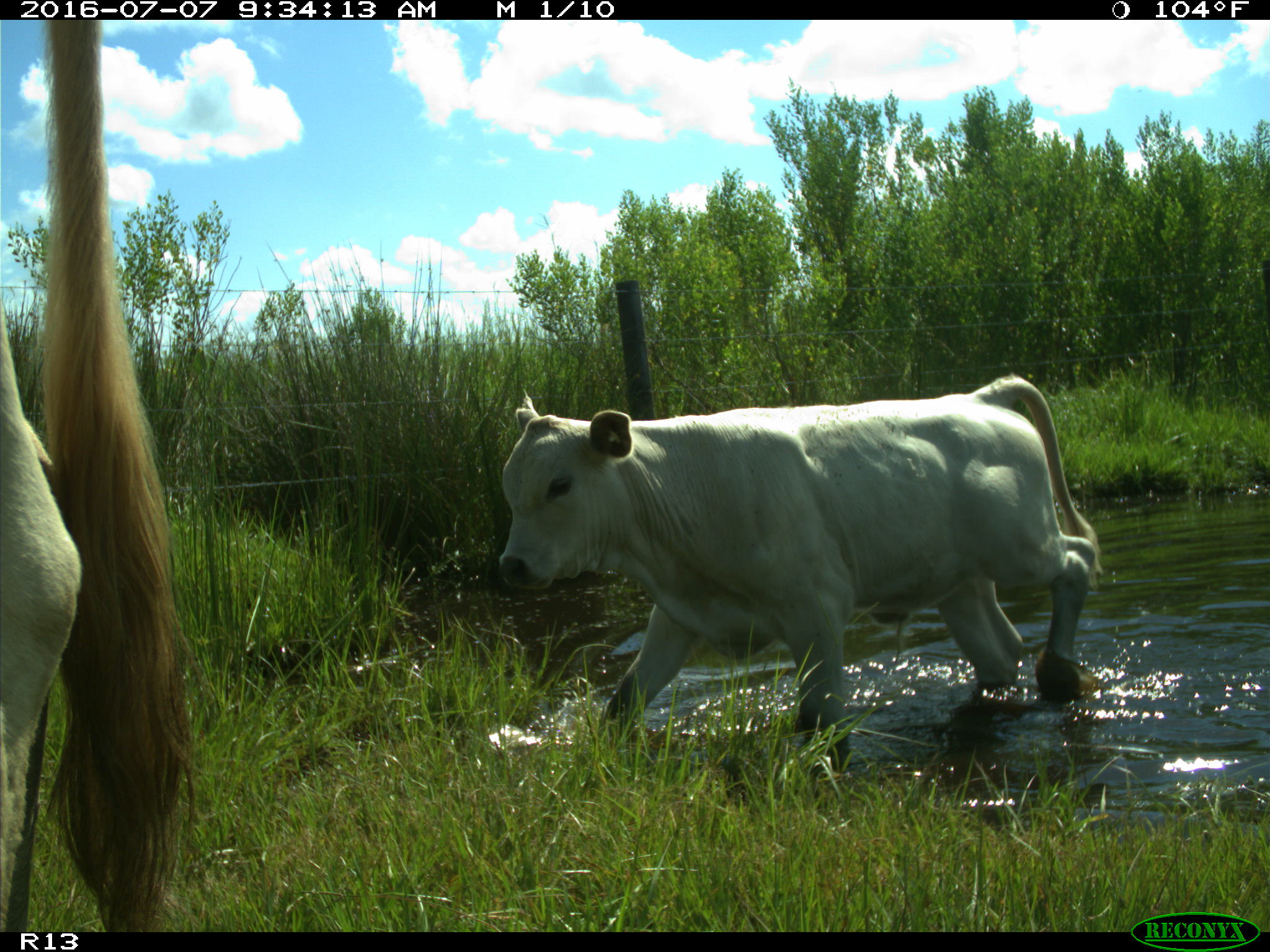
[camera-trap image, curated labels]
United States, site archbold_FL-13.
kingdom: Animalia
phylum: Chordata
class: Mammalia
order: Artiodactyla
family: Bovidae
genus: Bos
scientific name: Bos taurus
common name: domestic cow